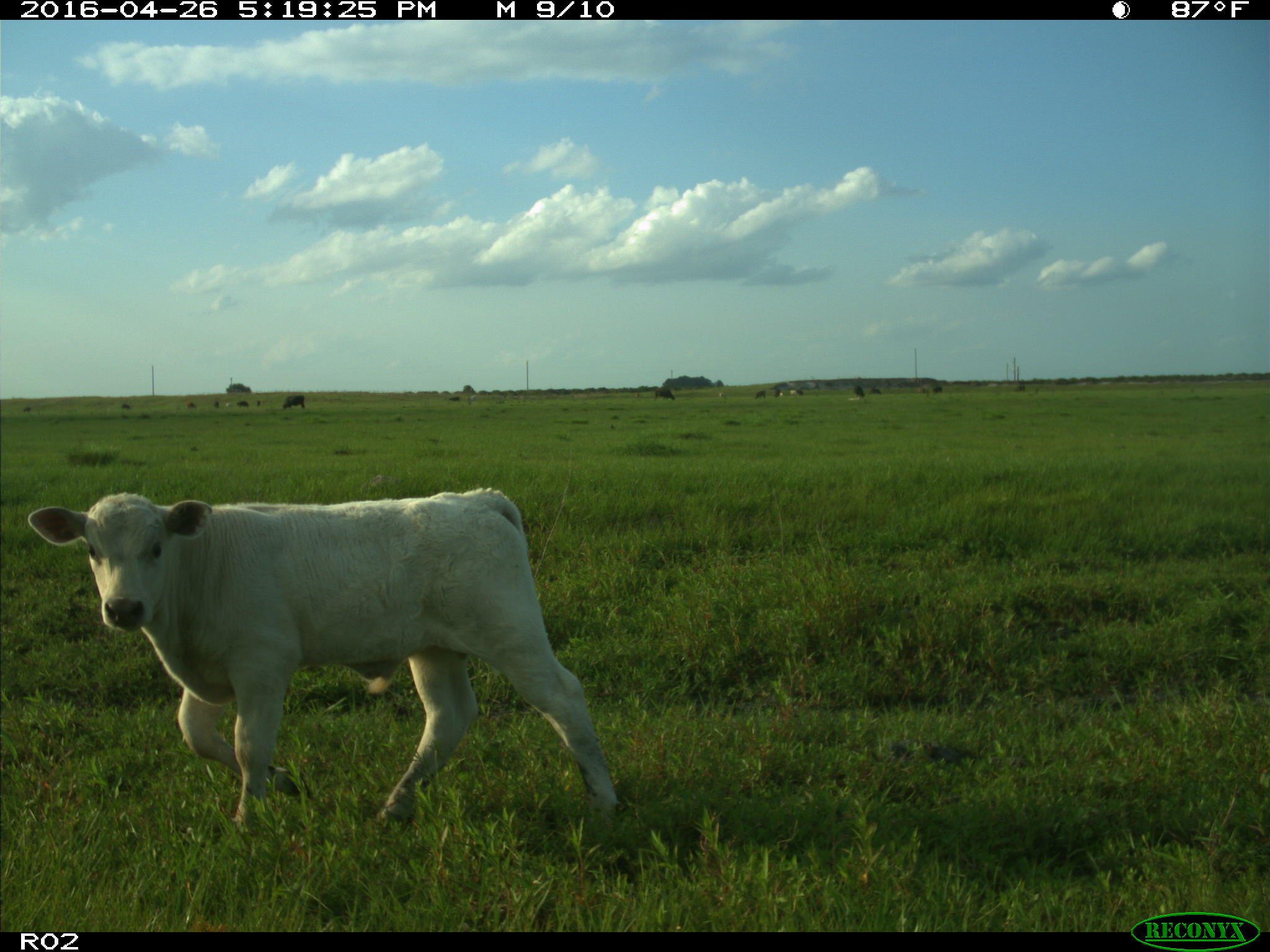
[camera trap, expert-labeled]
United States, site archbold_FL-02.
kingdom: Animalia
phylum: Chordata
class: Mammalia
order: Artiodactyla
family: Bovidae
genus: Bos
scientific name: Bos taurus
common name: domestic cow